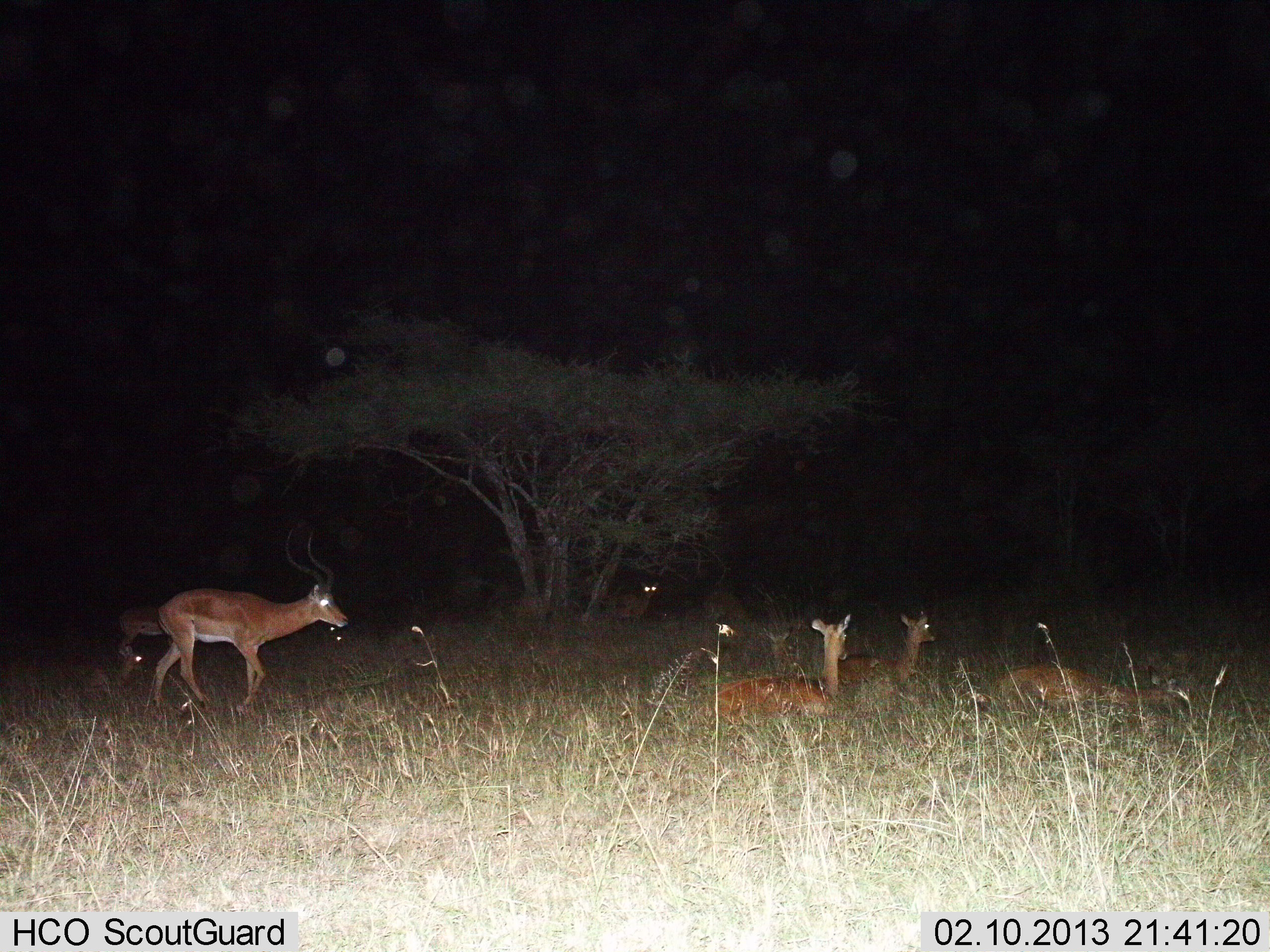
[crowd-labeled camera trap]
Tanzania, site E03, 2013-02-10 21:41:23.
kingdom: Animalia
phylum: Chordata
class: Mammalia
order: Artiodactyla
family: Bovidae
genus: Aepyceros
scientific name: Aepyceros melampus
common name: impala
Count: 6.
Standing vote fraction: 50%.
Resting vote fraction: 91%.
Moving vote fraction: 45%.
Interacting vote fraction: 0%.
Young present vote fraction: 0%.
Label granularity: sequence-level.